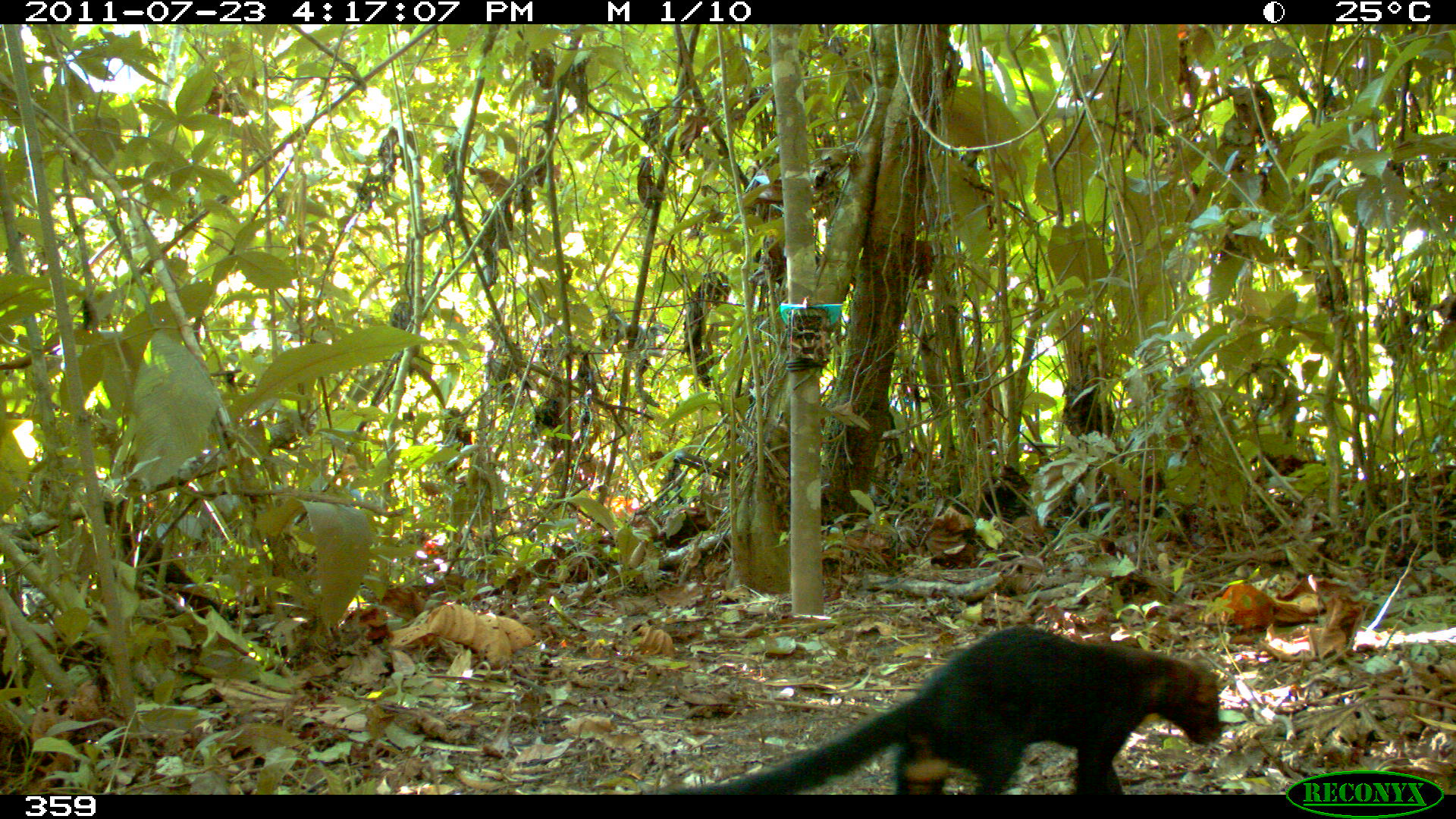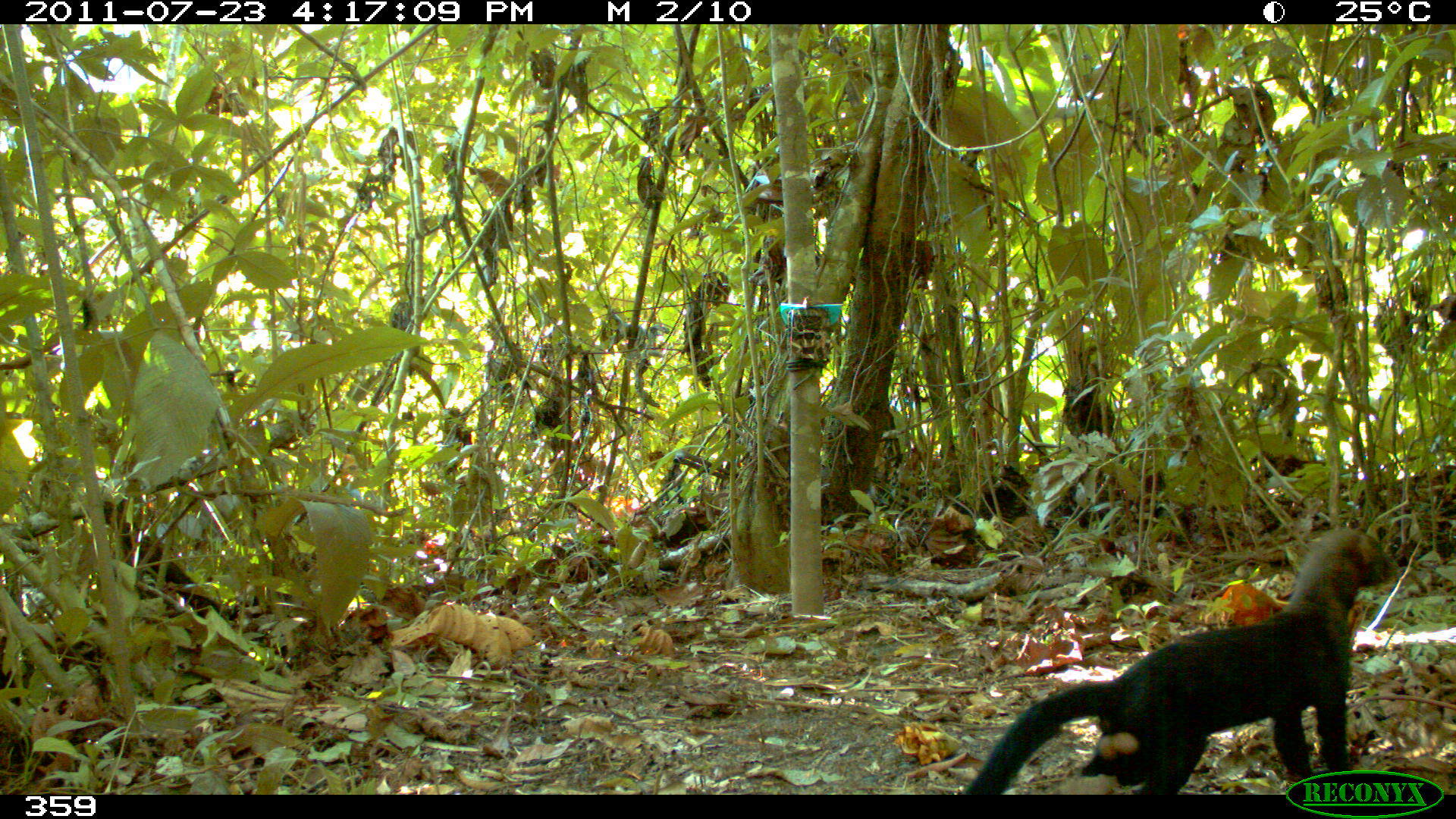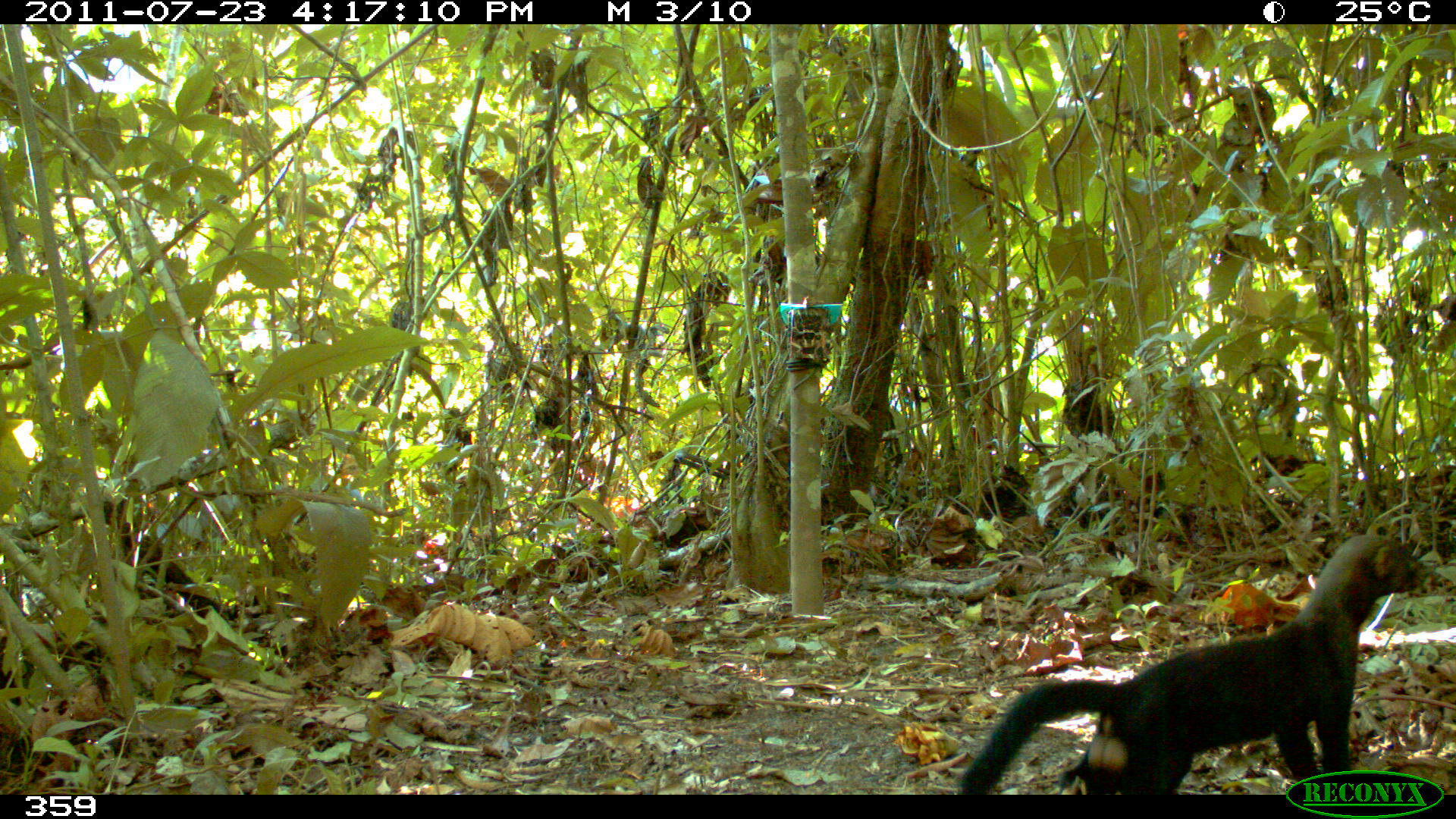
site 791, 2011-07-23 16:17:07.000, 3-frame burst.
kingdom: Animalia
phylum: Chordata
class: Mammalia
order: Carnivora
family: Mustelidae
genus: Eira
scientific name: Eira barbara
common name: tayra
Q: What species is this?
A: Eira barbara (tayra).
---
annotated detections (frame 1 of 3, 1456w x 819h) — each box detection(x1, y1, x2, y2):
eira barbara: detection(669, 624, 1222, 791)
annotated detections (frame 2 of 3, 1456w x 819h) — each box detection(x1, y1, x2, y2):
eira barbara: detection(962, 527, 1391, 791)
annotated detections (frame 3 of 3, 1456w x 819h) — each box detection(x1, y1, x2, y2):
eira barbara: detection(956, 532, 1421, 795)